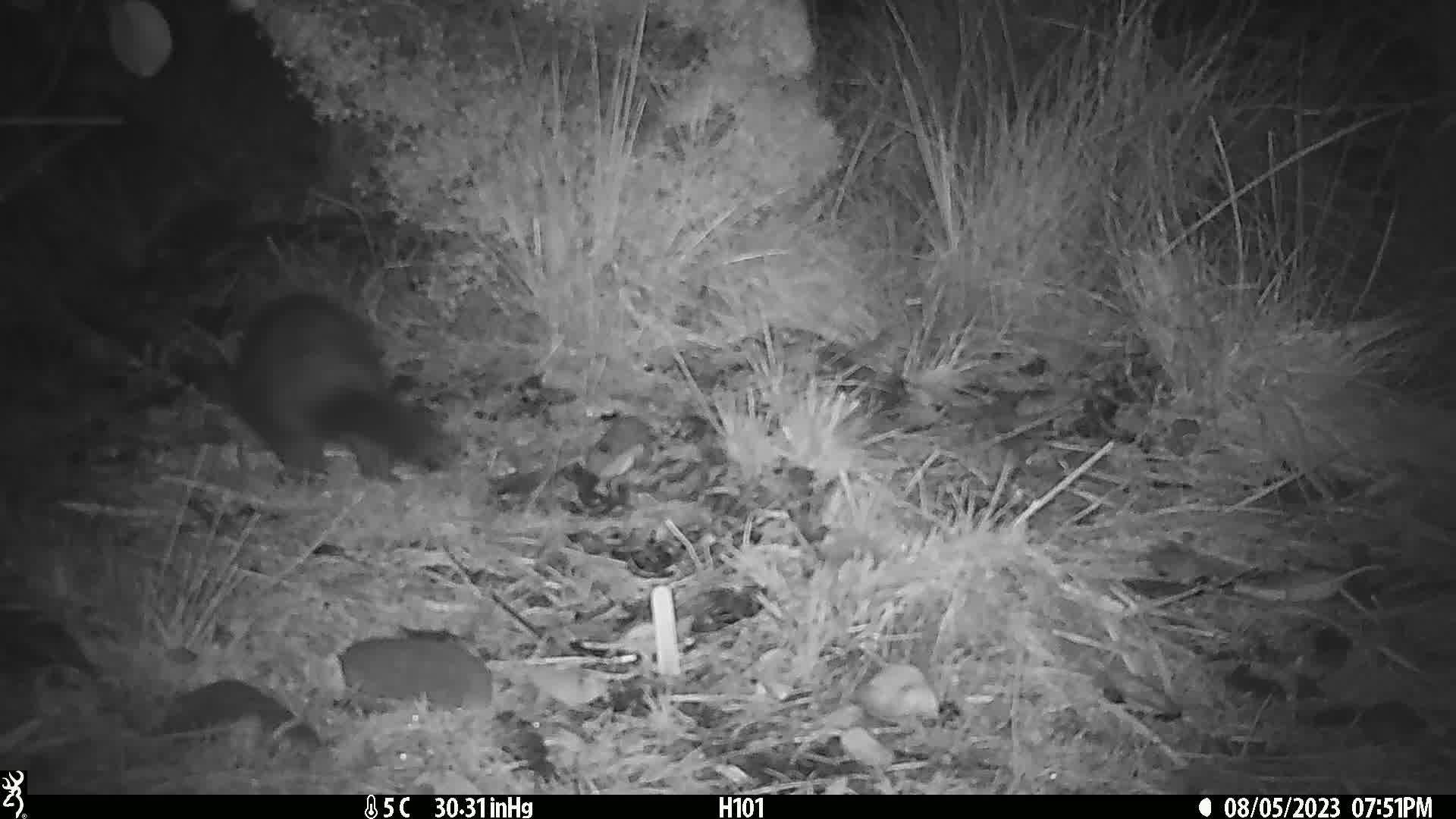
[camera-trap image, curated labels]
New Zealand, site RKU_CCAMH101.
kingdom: Animalia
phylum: Chordata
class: Mammalia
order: Diprotodontia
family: Phalangeridae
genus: Trichosurus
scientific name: Trichosurus vulpecula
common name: common brushtail possum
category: possum